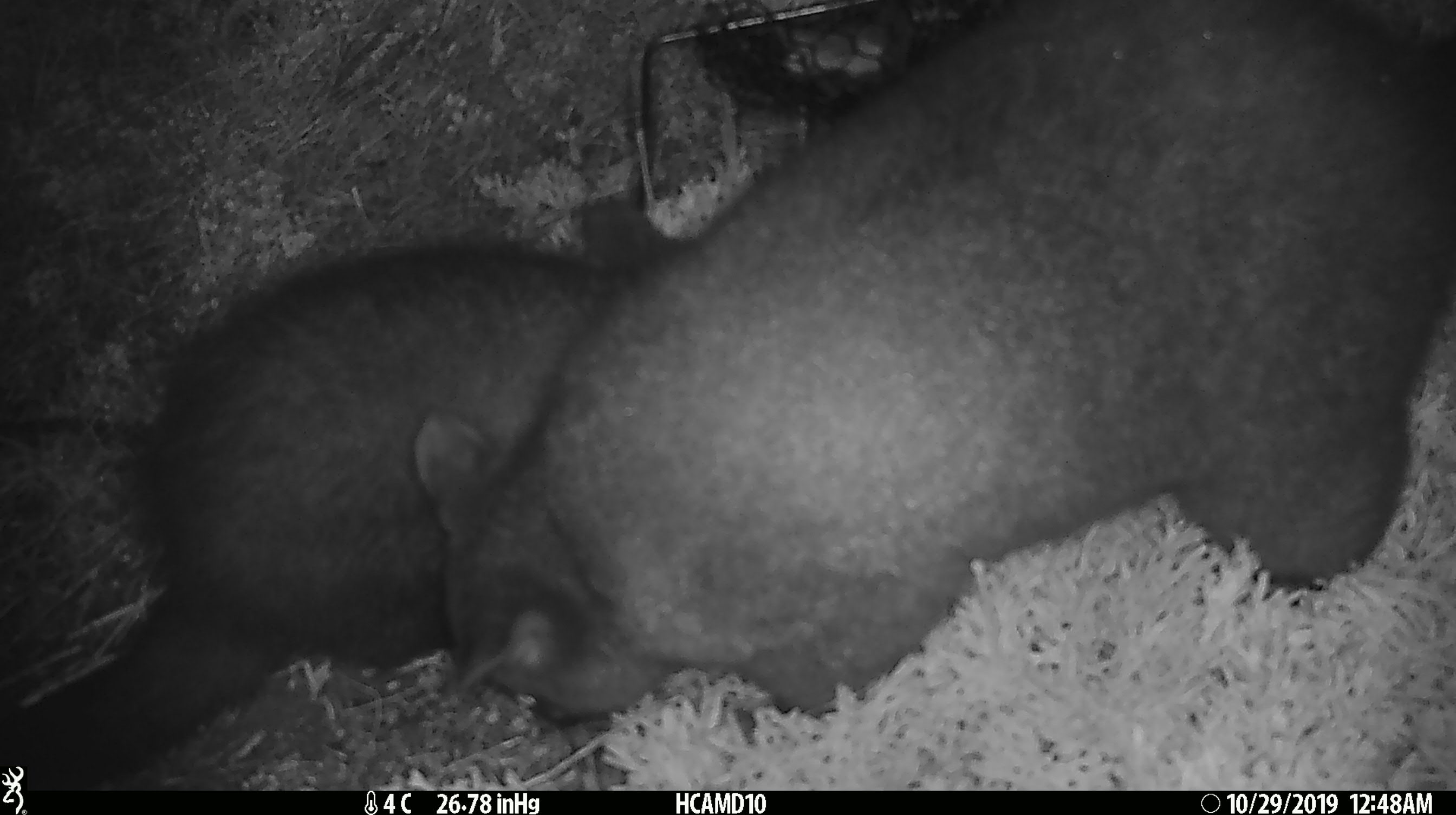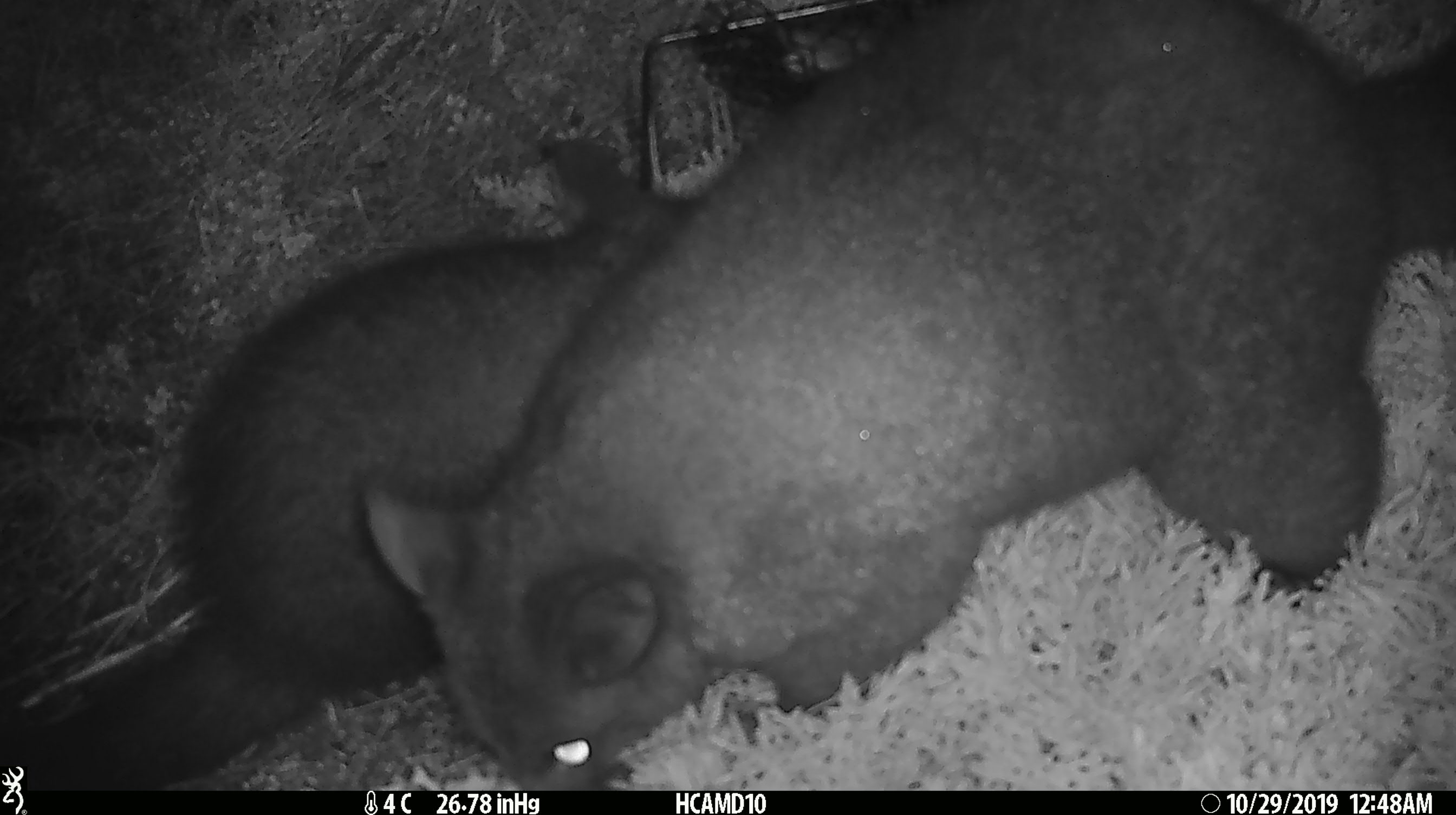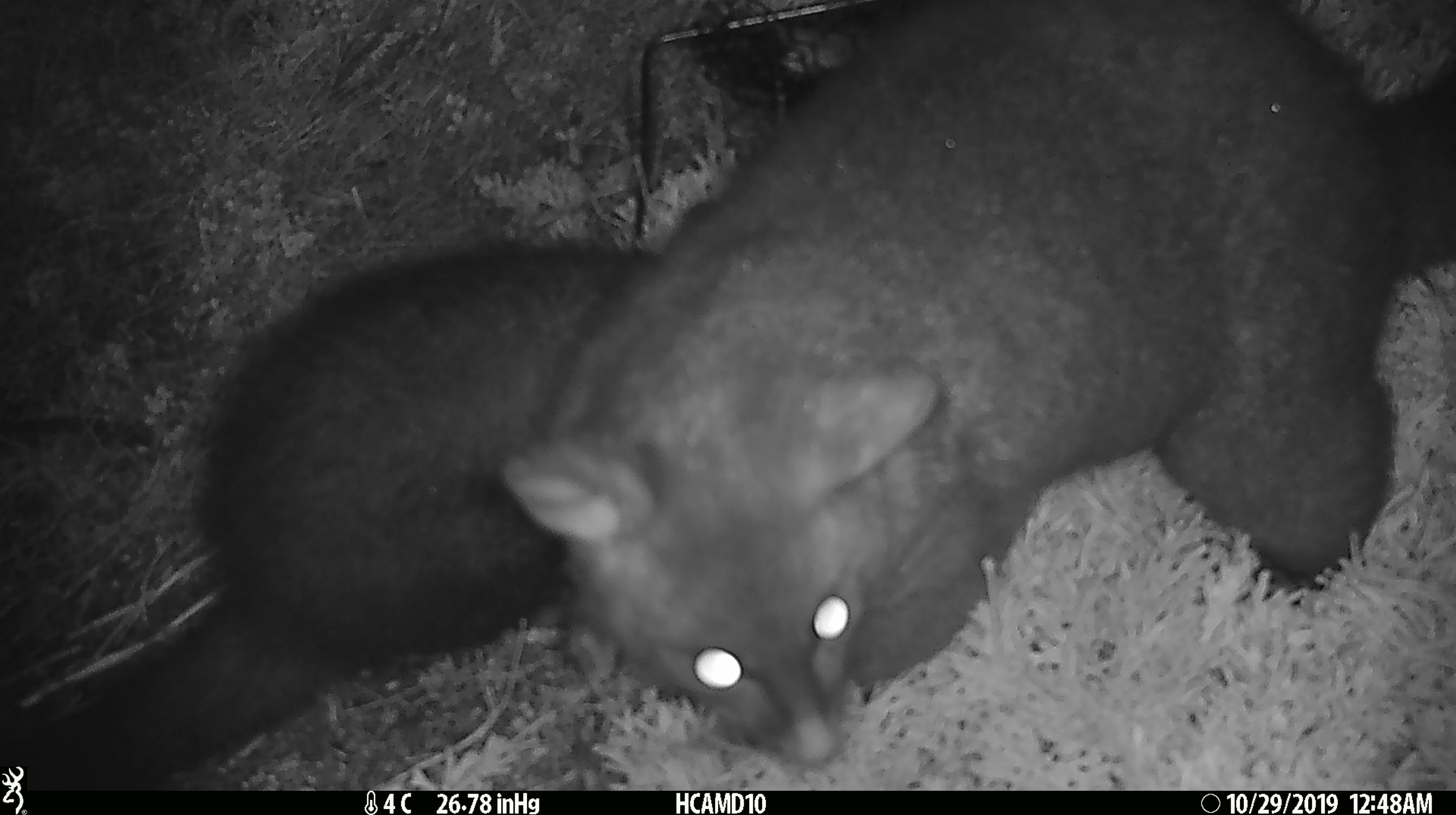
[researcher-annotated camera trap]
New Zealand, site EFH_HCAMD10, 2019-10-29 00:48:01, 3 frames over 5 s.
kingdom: Animalia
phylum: Chordata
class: Mammalia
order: Diprotodontia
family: Phalangeridae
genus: Trichosurus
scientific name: Trichosurus vulpecula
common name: common brushtail possum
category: possum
Possum (common brushtail possum) (Trichosurus vulpecula).